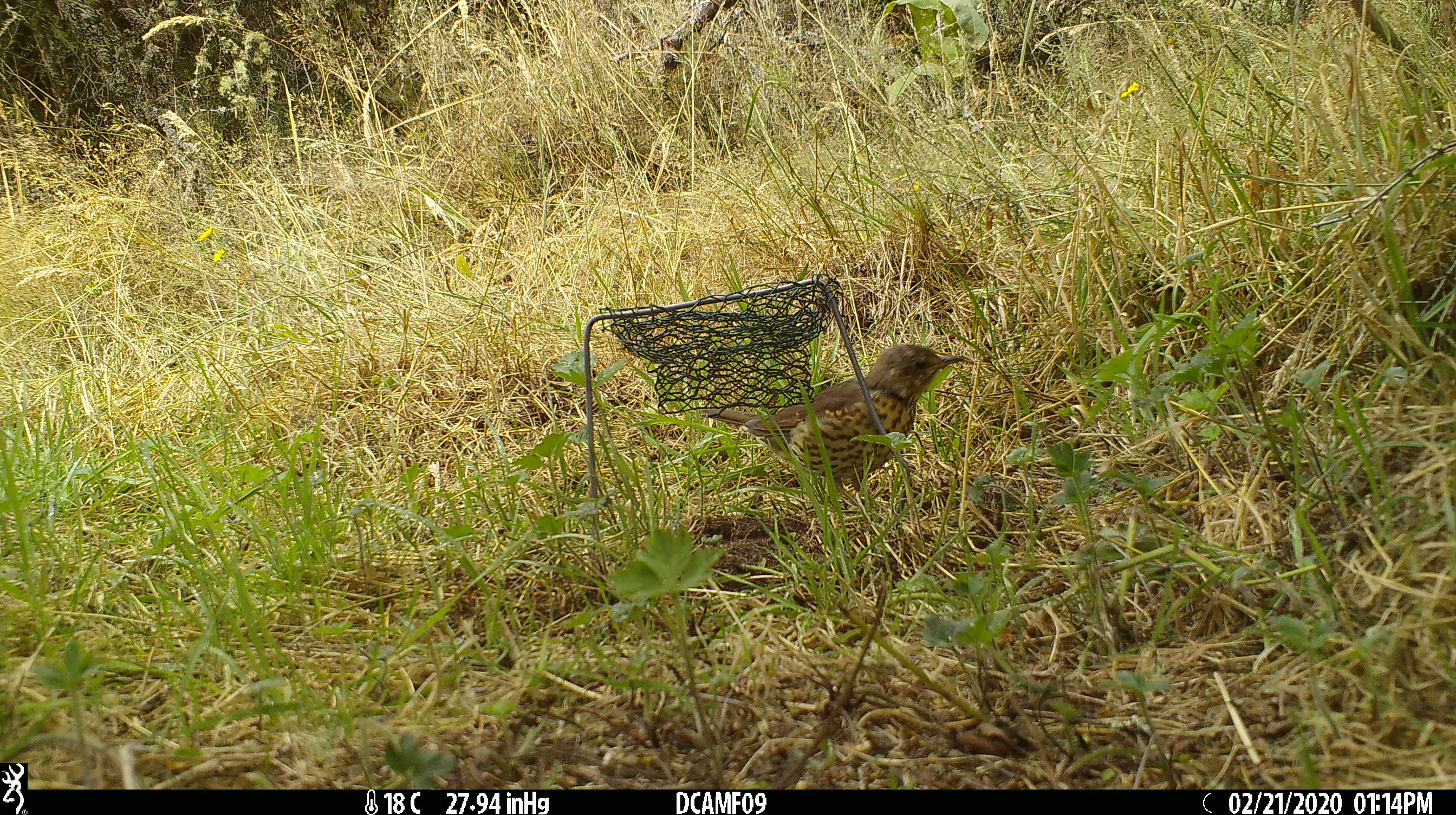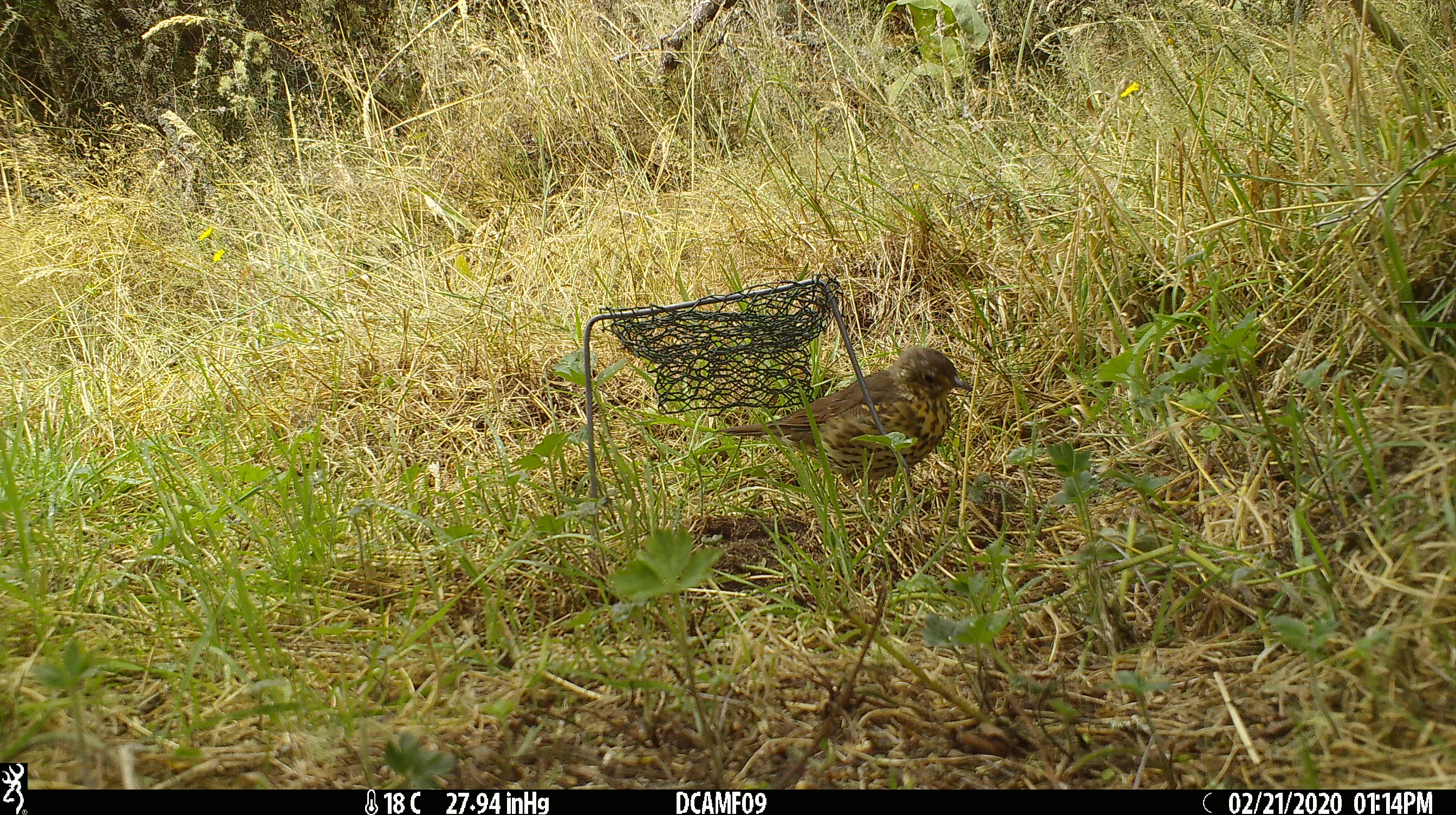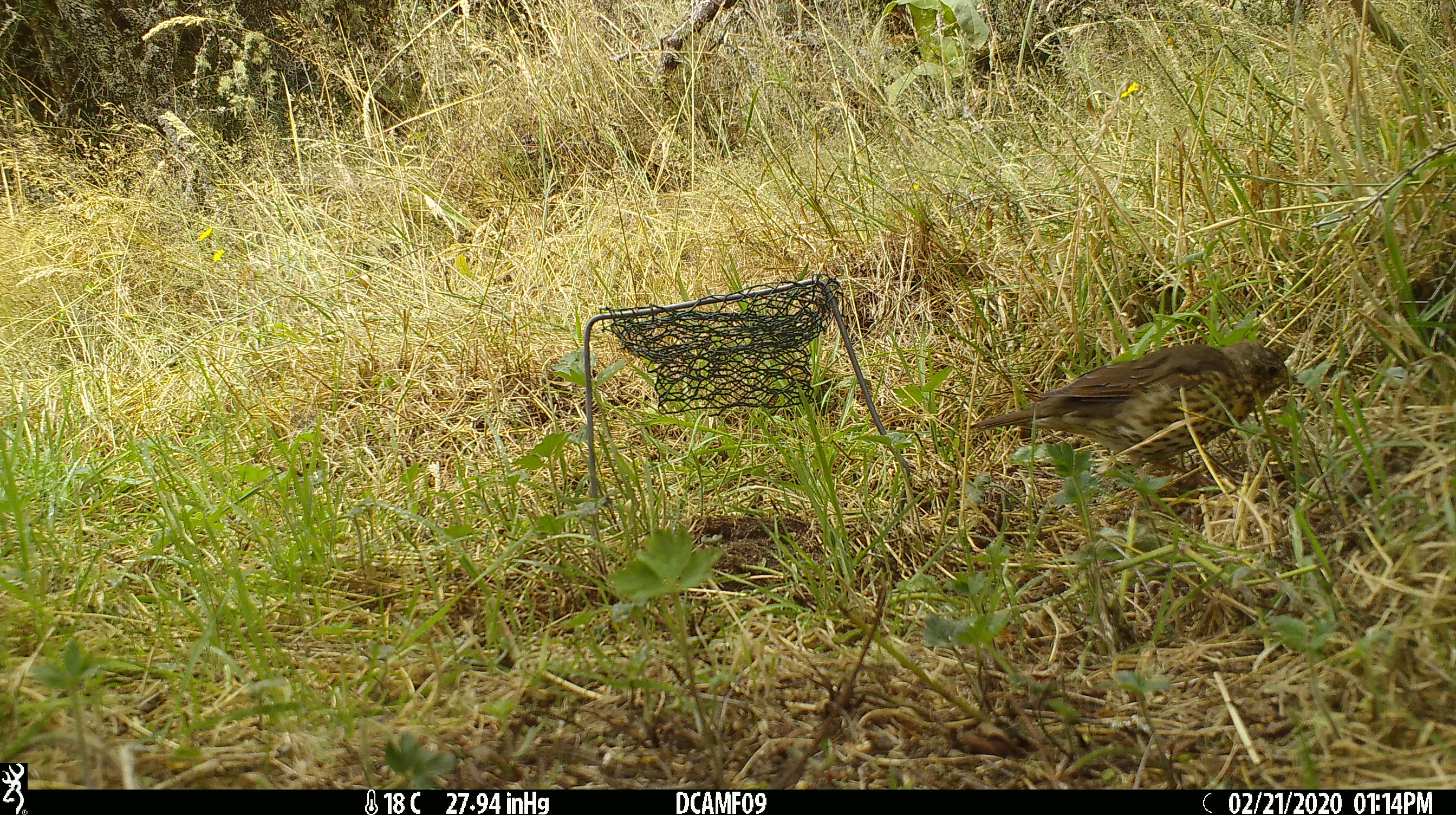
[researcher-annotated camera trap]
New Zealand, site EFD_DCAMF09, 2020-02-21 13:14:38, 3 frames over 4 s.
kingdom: Animalia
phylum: Chordata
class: Aves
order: Passeriformes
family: Turdidae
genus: Turdus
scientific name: Turdus philomelos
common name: song thrush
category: thrush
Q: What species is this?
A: Thrush (song thrush) (Turdus philomelos).